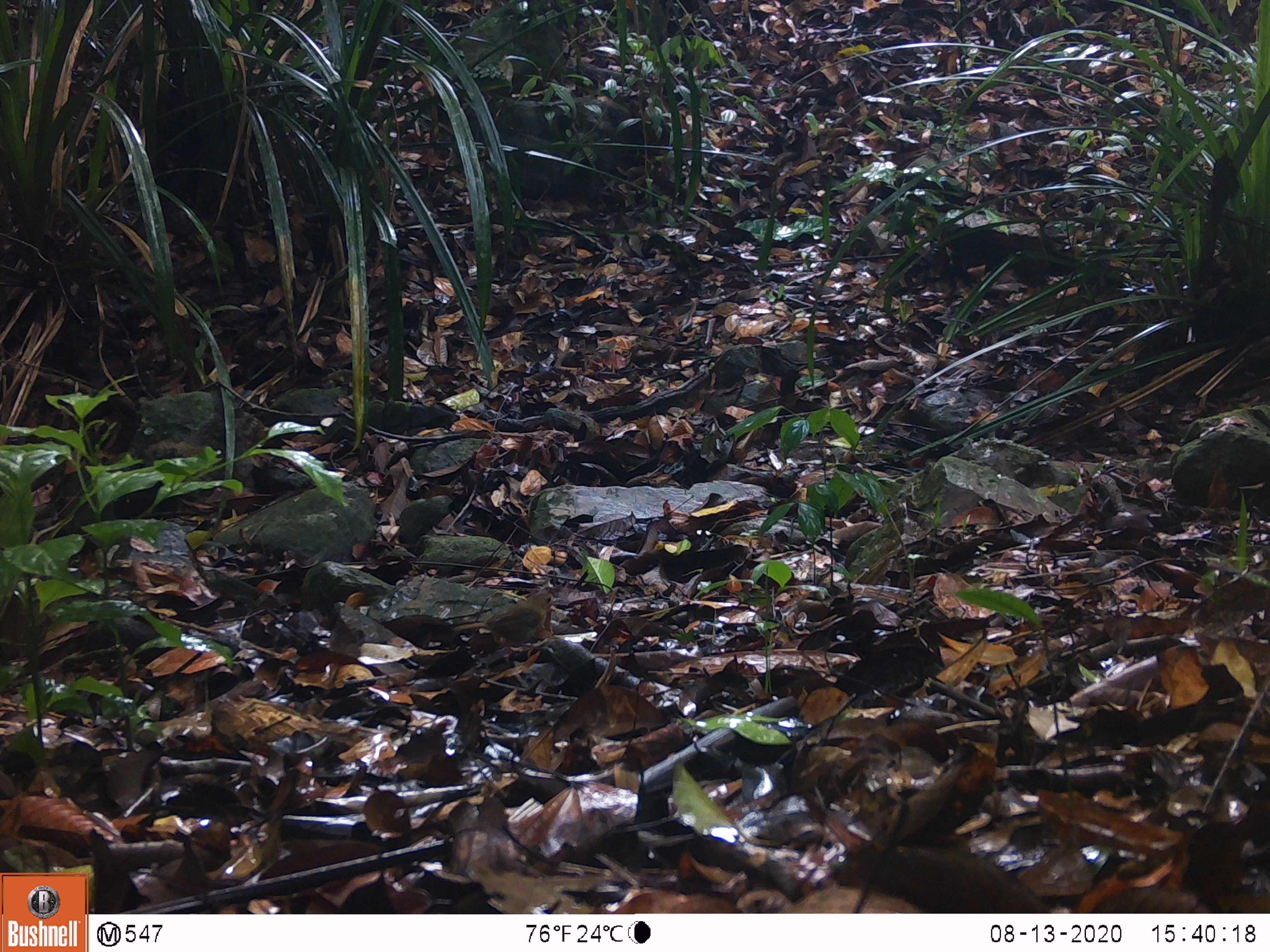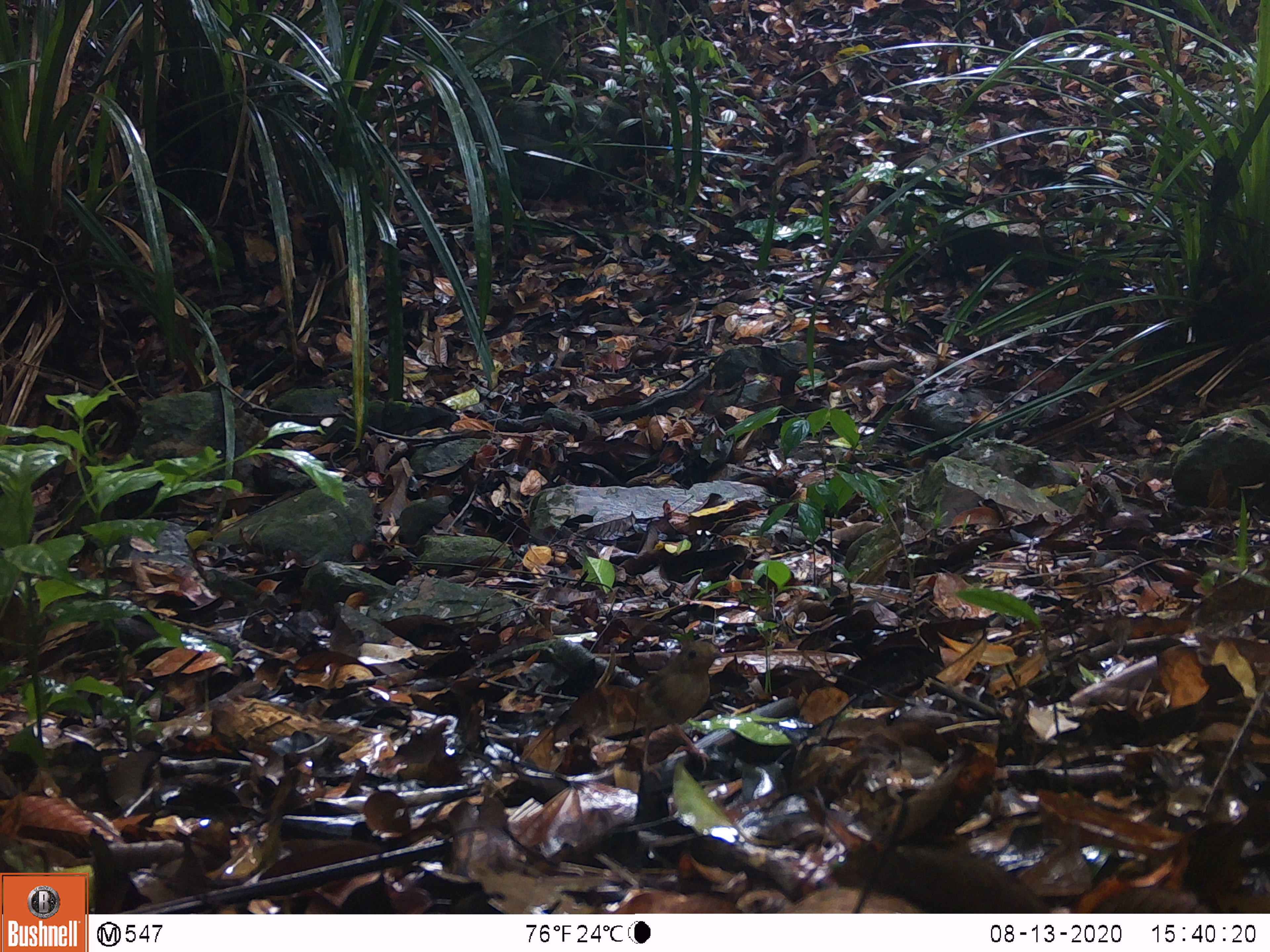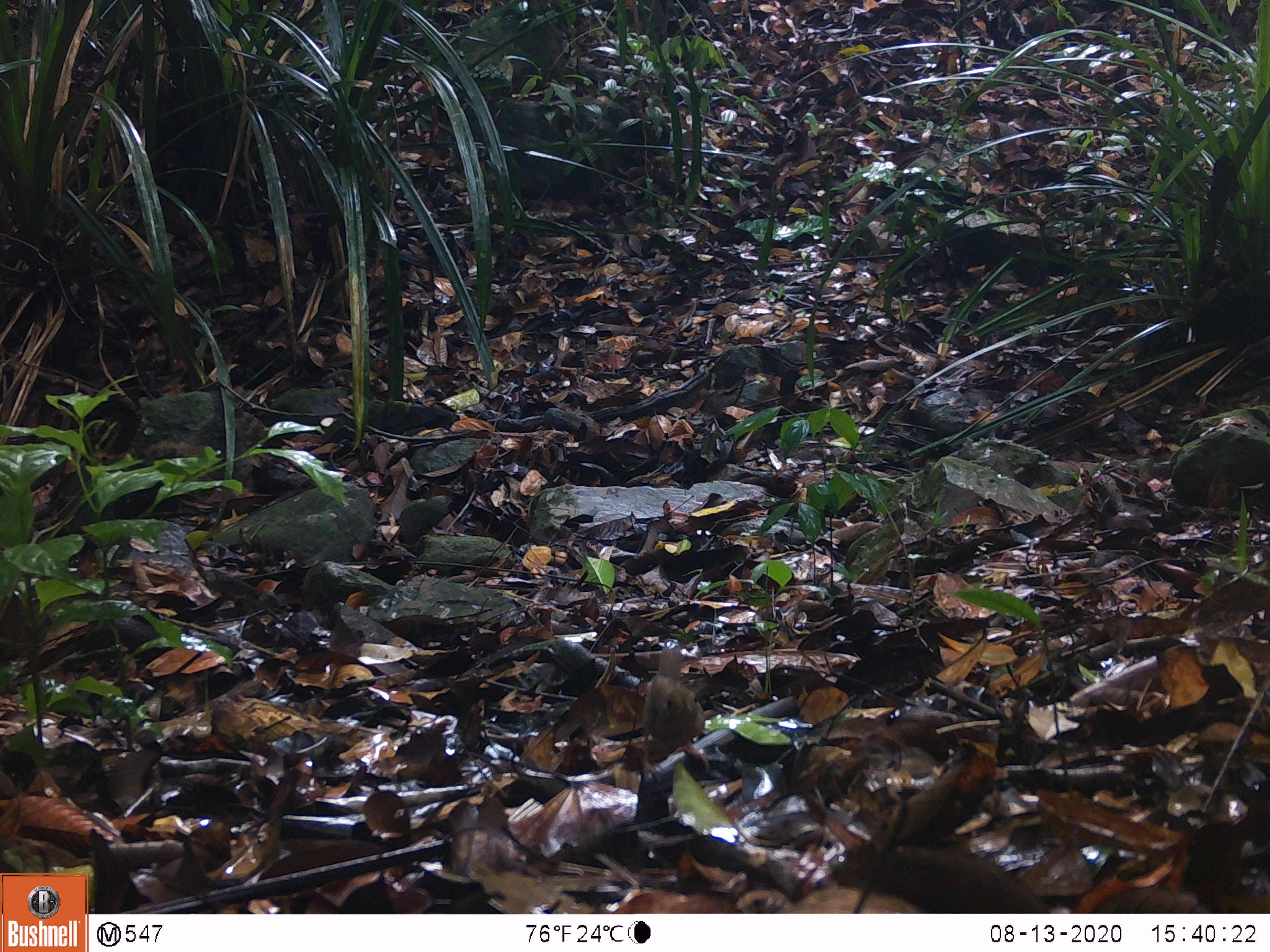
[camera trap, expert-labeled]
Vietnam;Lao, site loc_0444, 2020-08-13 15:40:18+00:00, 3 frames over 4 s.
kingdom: Animalia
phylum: Chordata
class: Aves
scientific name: Aves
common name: bird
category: unidentified bird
Unidentified bird (bird) (Aves). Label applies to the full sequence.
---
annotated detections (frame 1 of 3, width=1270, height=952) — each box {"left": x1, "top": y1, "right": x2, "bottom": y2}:
unidentified bird: {"left": 452, "top": 590, "right": 558, "bottom": 660}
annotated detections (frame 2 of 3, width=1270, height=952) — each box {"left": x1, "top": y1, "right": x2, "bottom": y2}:
unidentified bird: {"left": 605, "top": 640, "right": 728, "bottom": 783}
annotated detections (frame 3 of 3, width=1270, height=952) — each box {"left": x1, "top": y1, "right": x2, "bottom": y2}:
unidentified bird: {"left": 642, "top": 646, "right": 710, "bottom": 781}